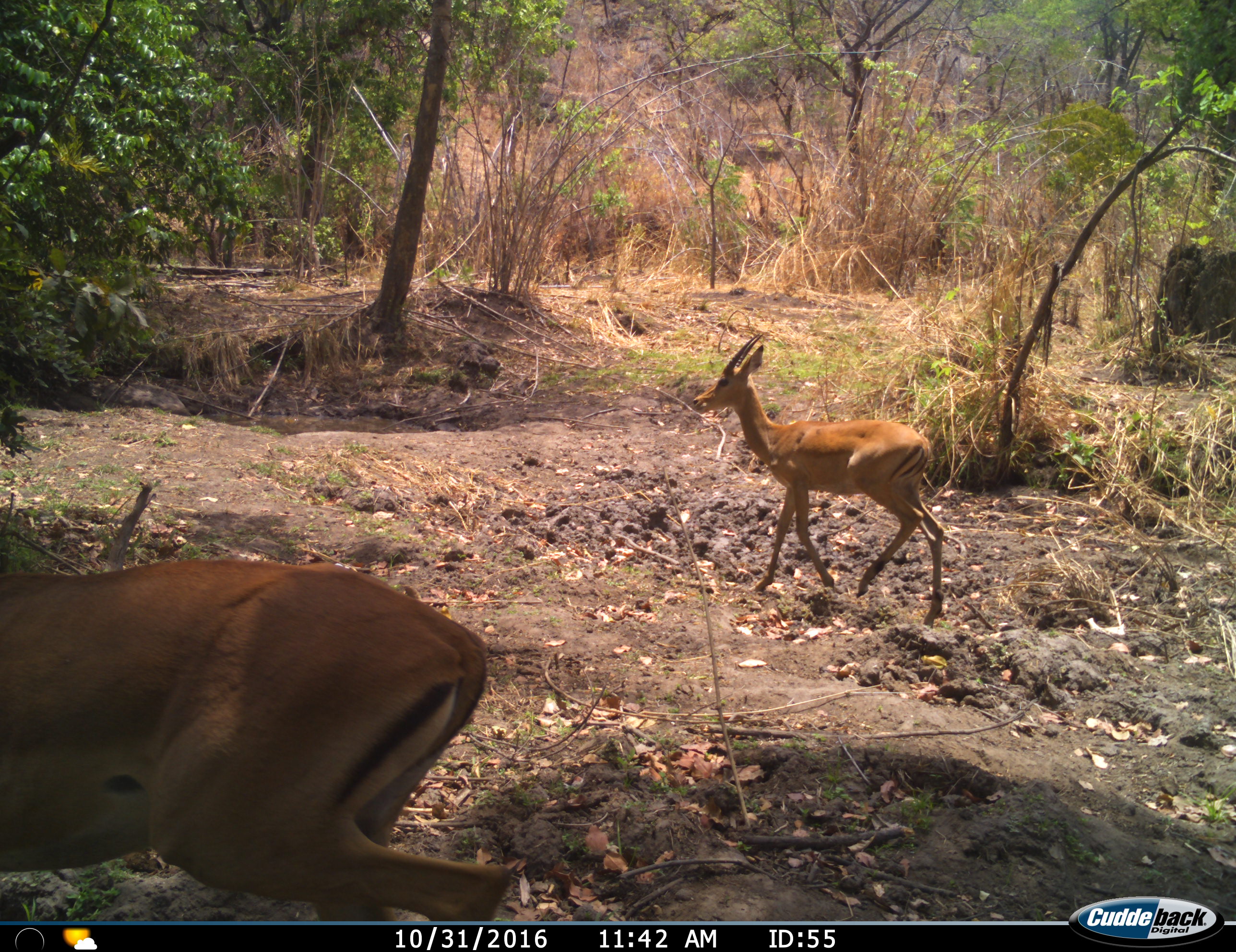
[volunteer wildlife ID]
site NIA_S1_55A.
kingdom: Animalia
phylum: Chordata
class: Mammalia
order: Artiodactyla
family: Bovidae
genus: Aepyceros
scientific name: Aepyceros melampus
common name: impala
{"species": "impala (Aepyceros melampus)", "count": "2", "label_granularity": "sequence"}